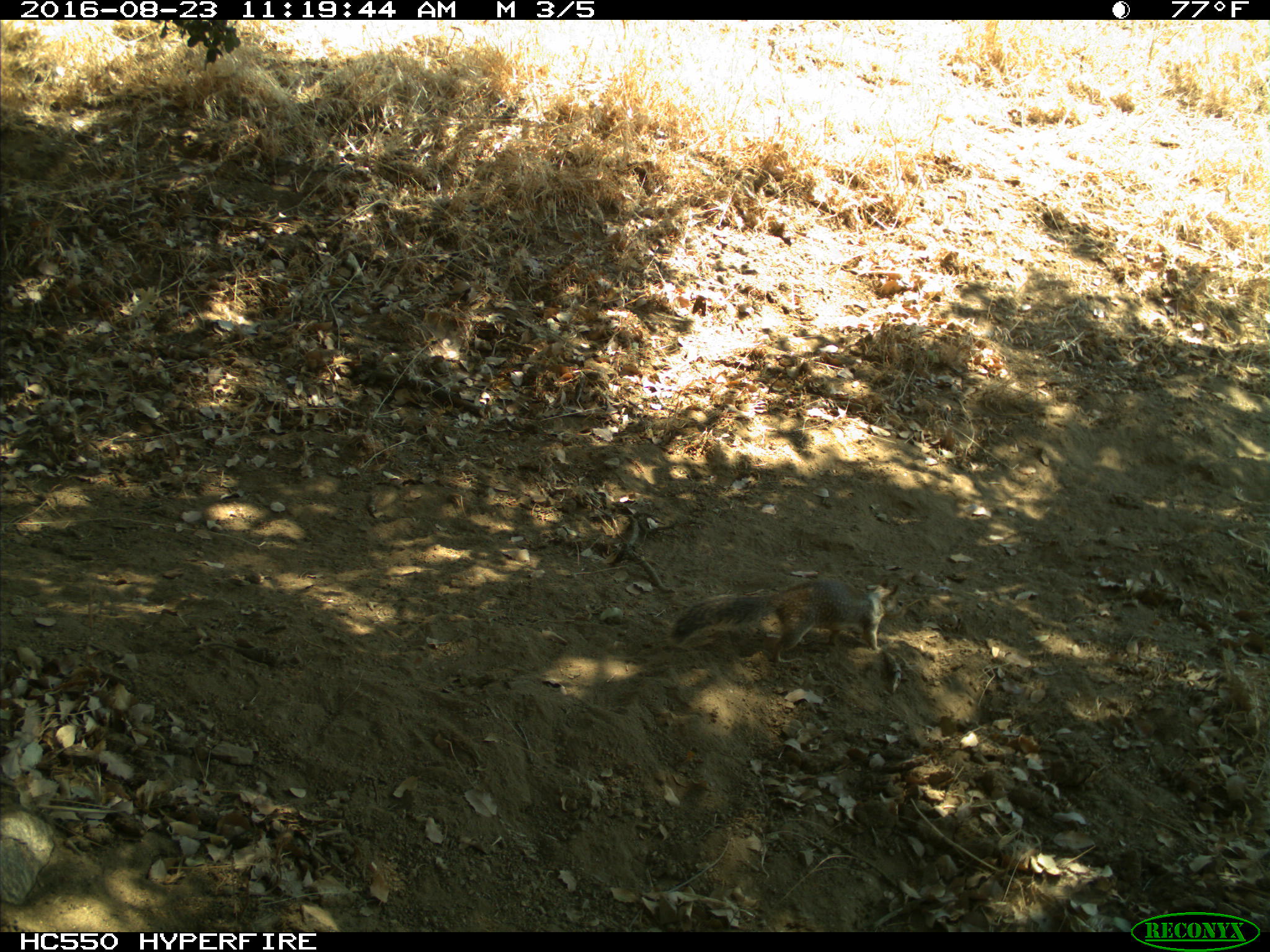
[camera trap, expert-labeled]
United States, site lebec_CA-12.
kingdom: Animalia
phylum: Chordata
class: Mammalia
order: Rodentia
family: Sciuridae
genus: Otospermophilus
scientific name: Otospermophilus beecheyi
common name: california ground squirrel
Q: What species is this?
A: Otospermophilus beecheyi (california ground squirrel).